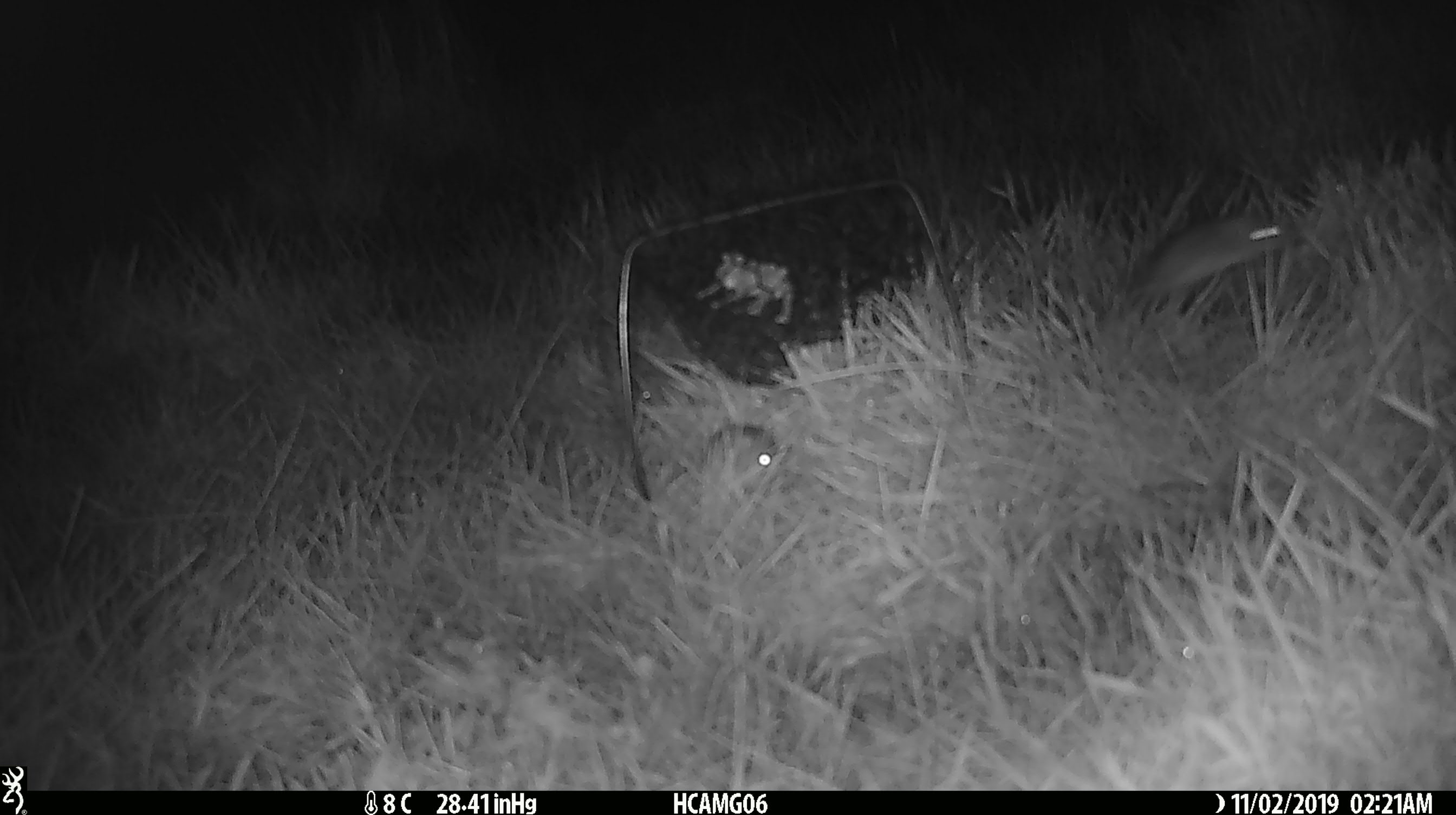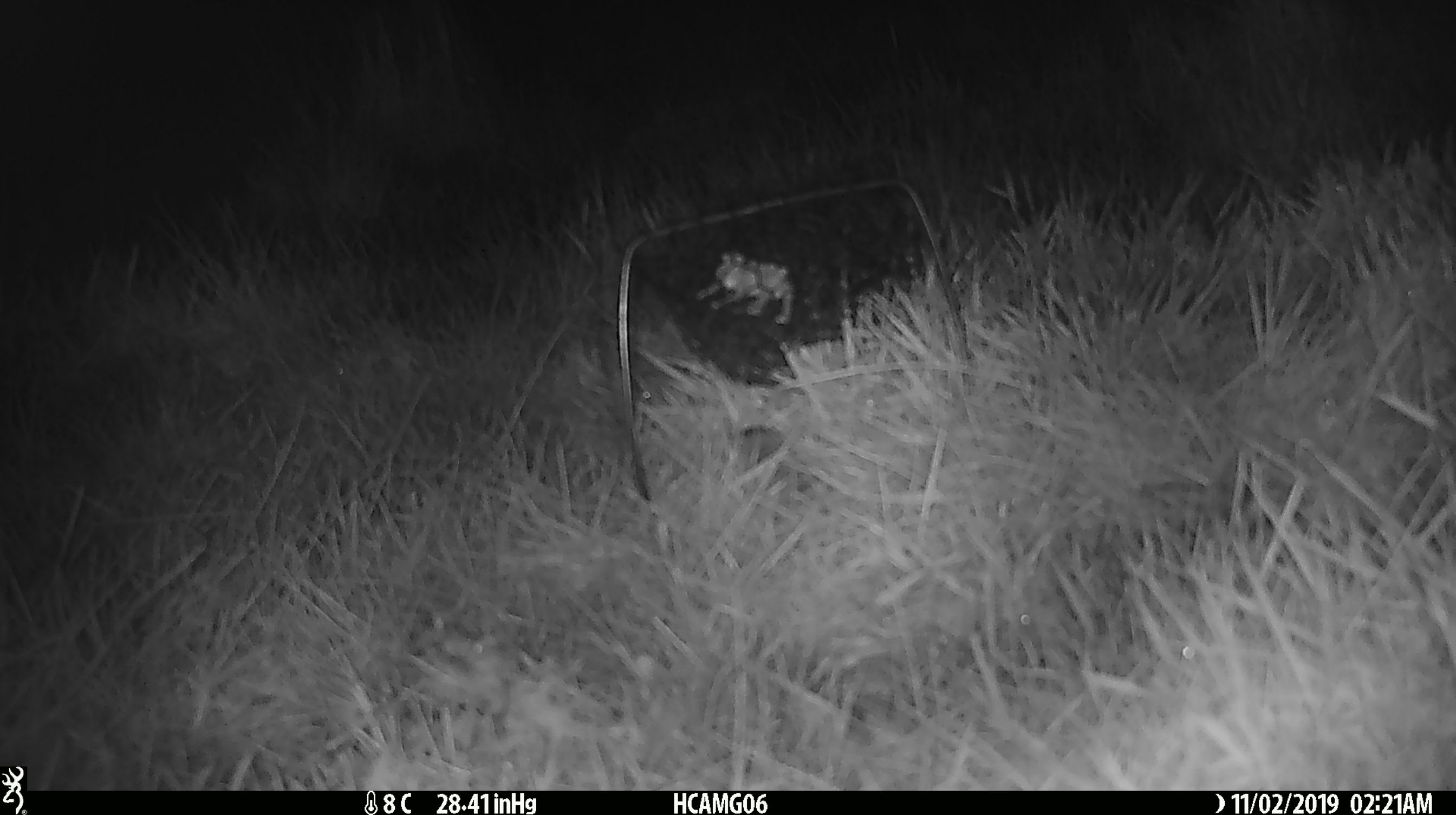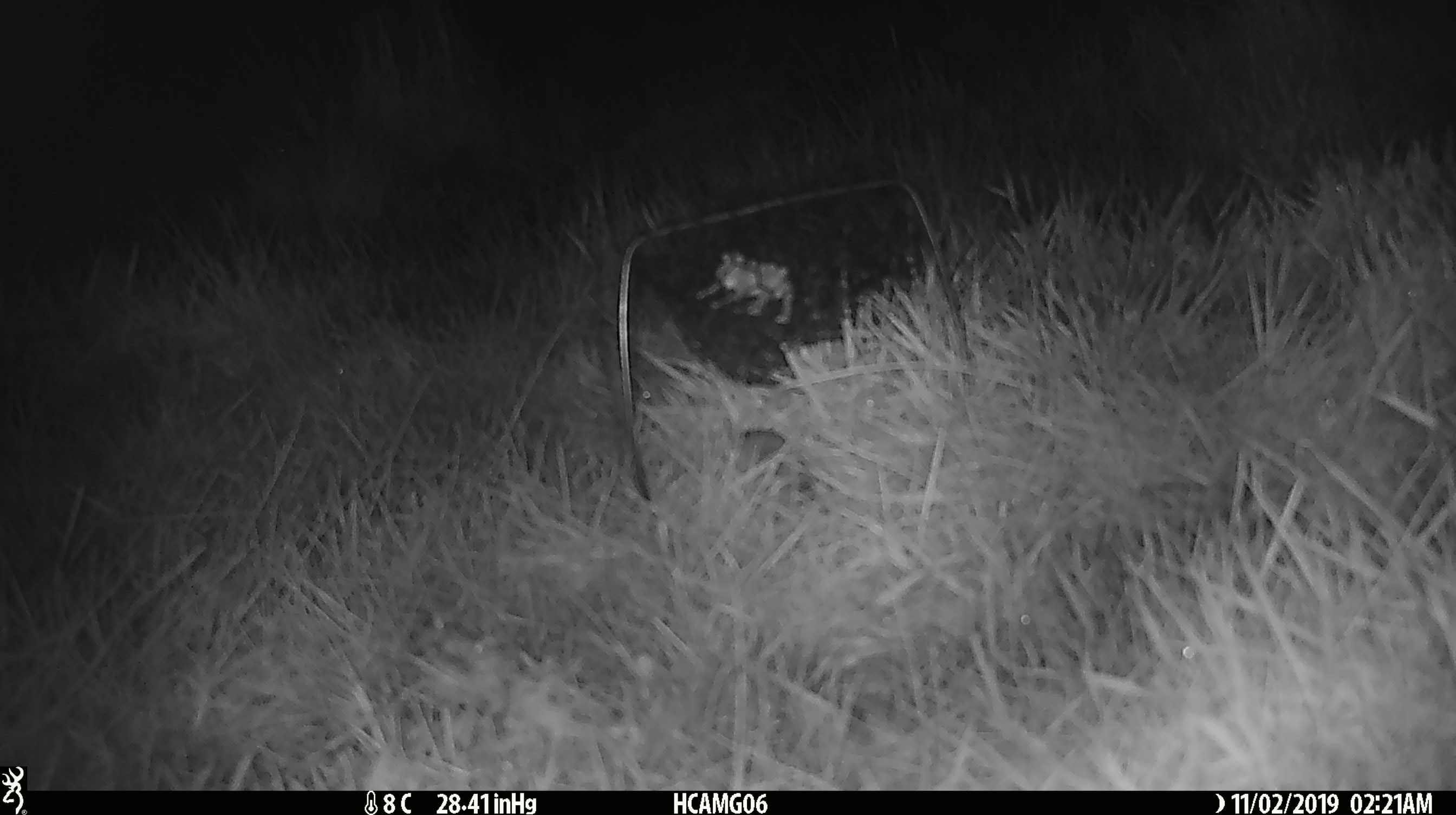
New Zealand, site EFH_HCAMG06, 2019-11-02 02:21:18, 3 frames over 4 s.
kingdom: Animalia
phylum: Chordata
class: Mammalia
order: Rodentia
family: Muridae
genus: Mus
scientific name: Mus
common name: mouse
Mouse (Mus).